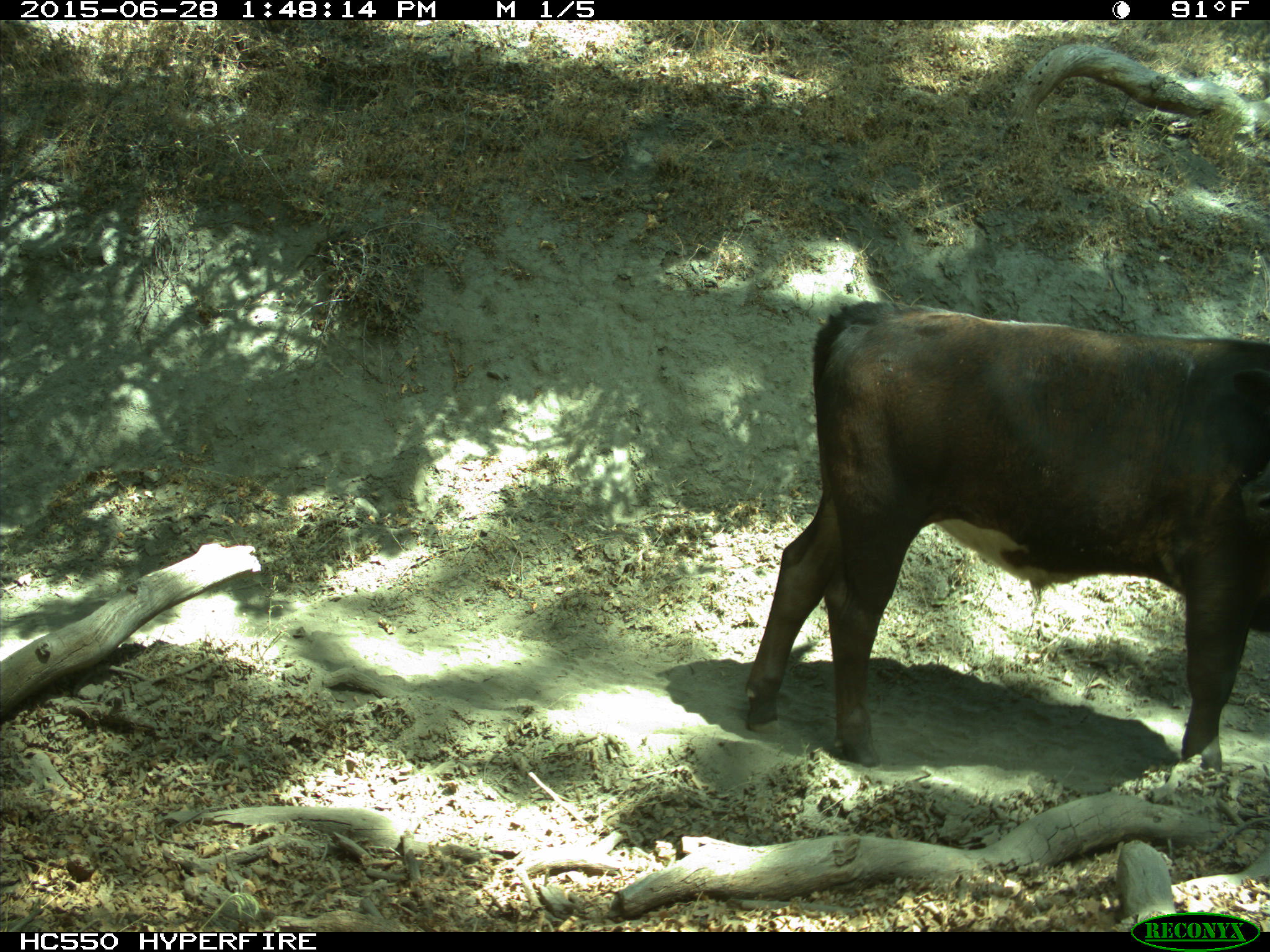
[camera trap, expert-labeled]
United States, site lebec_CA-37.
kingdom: Animalia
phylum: Chordata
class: Mammalia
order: Artiodactyla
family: Bovidae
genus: Bos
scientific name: Bos taurus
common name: domestic cow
Bos taurus (domestic cow).